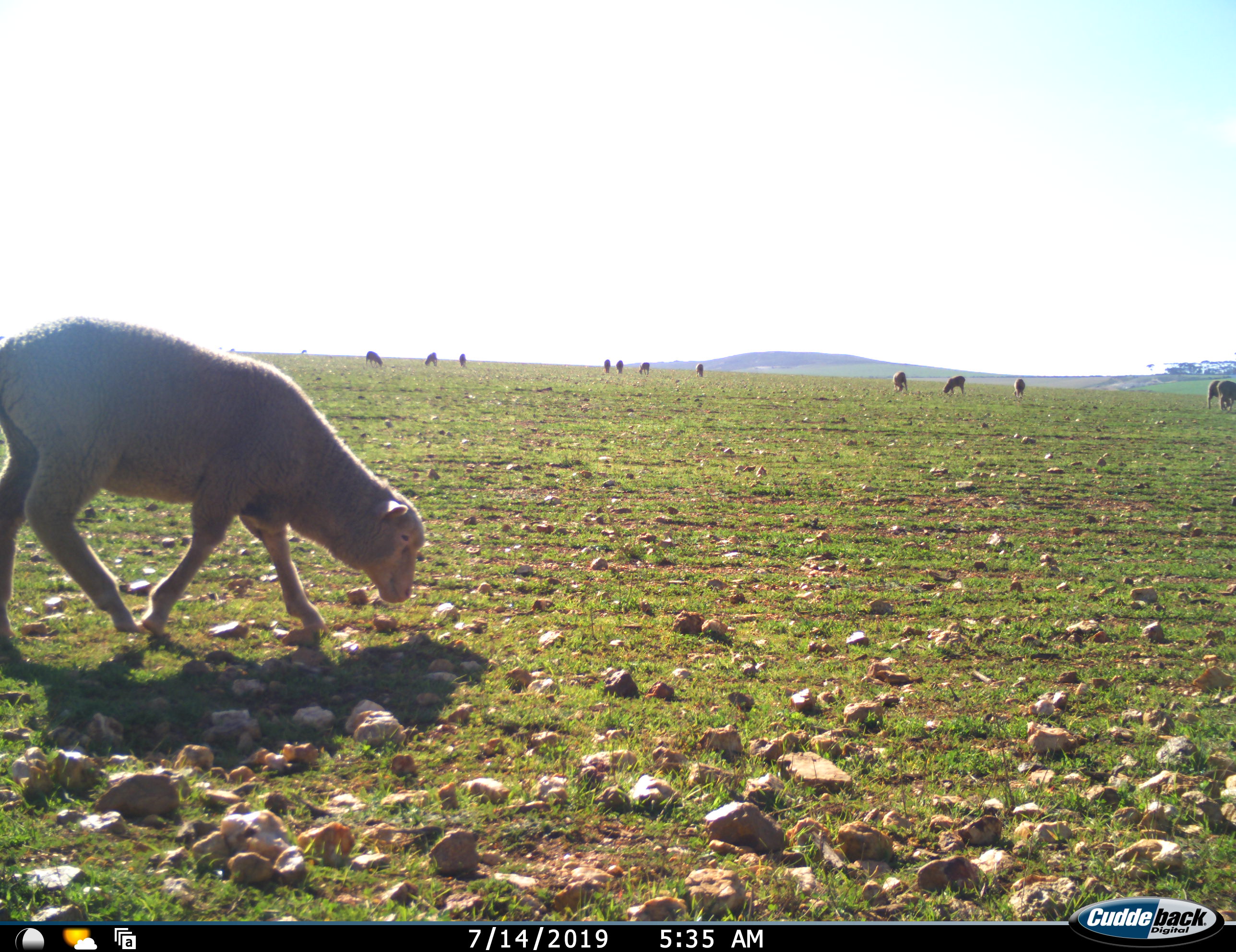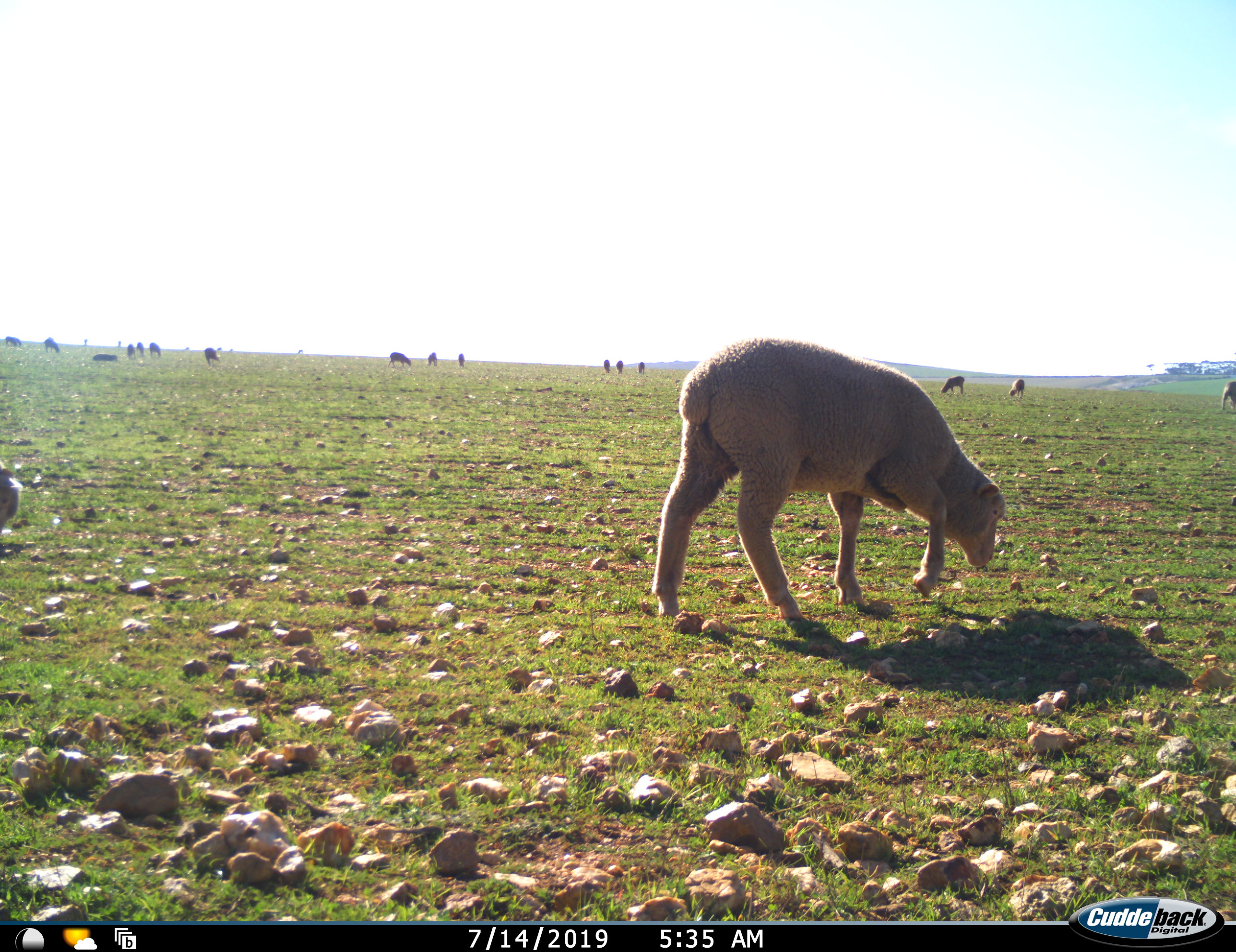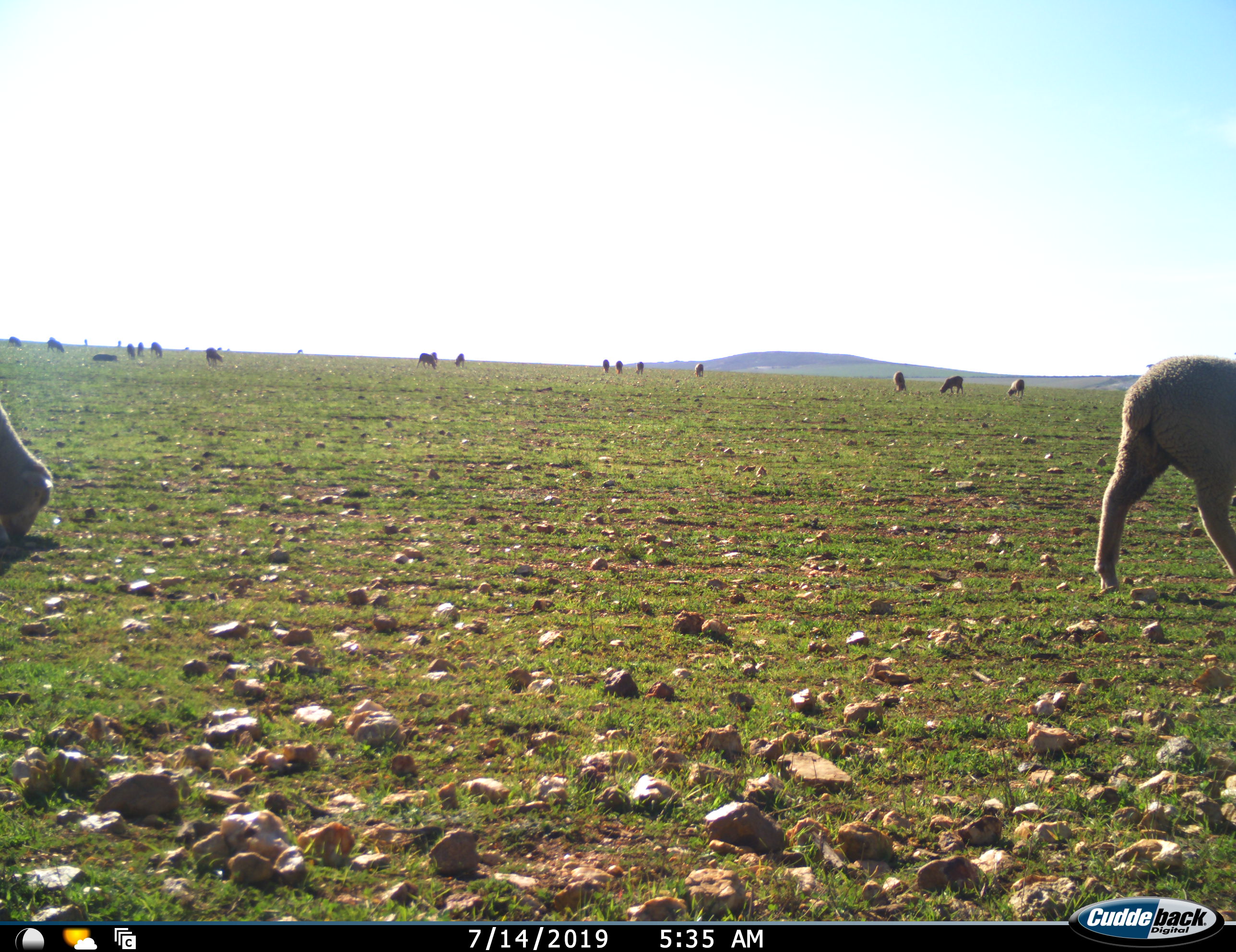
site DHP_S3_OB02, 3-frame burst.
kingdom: Animalia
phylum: Chordata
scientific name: Vertebrata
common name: domestic animal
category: domesticanimal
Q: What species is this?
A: Domesticanimal (domestic animal) (Vertebrata).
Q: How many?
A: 11-50.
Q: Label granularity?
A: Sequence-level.